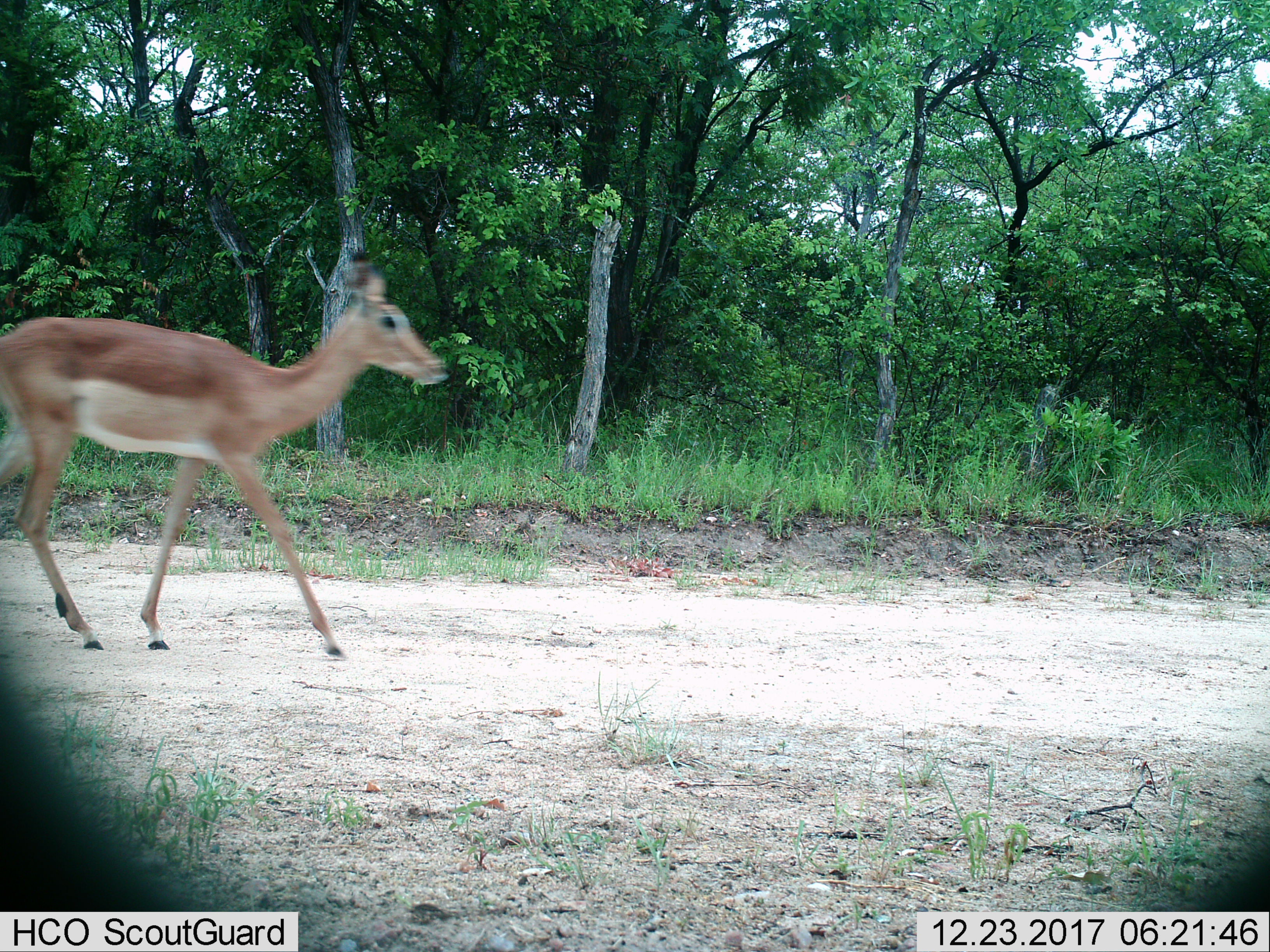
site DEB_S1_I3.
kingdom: Animalia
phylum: Chordata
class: Mammalia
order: Artiodactyla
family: Bovidae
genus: Aepyceros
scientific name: Aepyceros melampus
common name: impala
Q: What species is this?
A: Impala (Aepyceros melampus).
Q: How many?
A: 1.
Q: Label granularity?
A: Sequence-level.